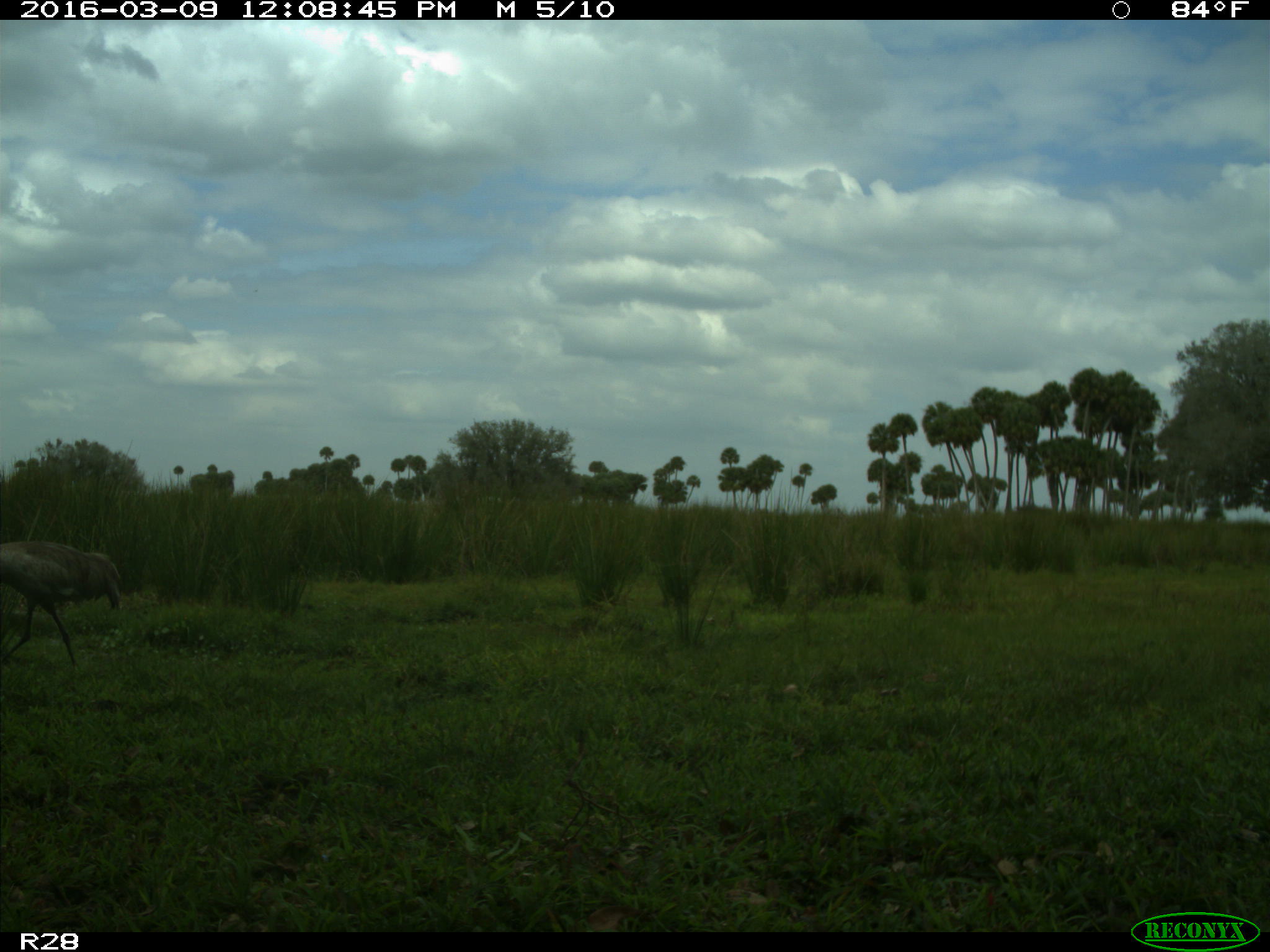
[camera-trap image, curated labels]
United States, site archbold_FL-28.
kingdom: Animalia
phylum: Chordata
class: Aves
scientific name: Aves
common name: birds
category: unidentified bird